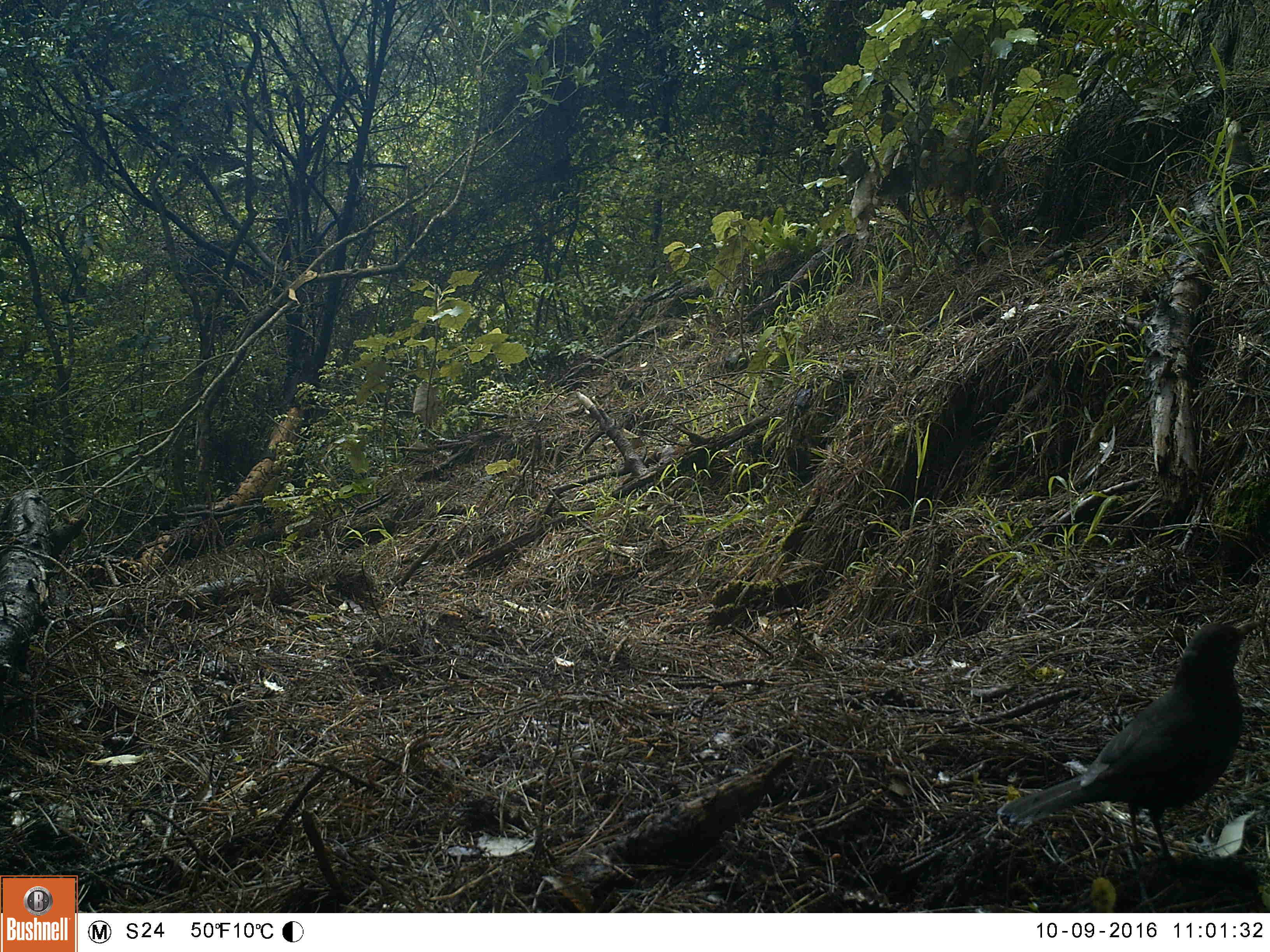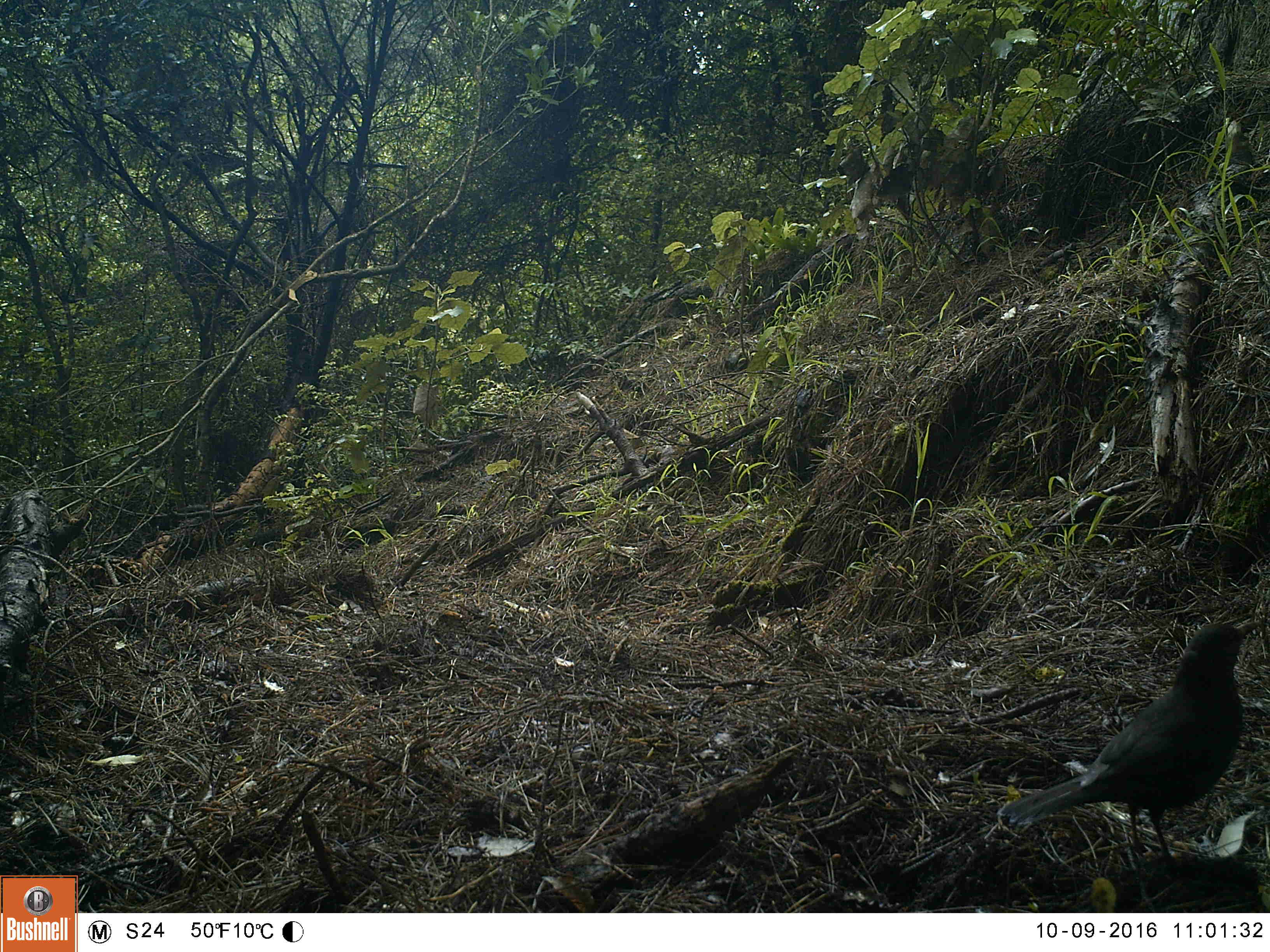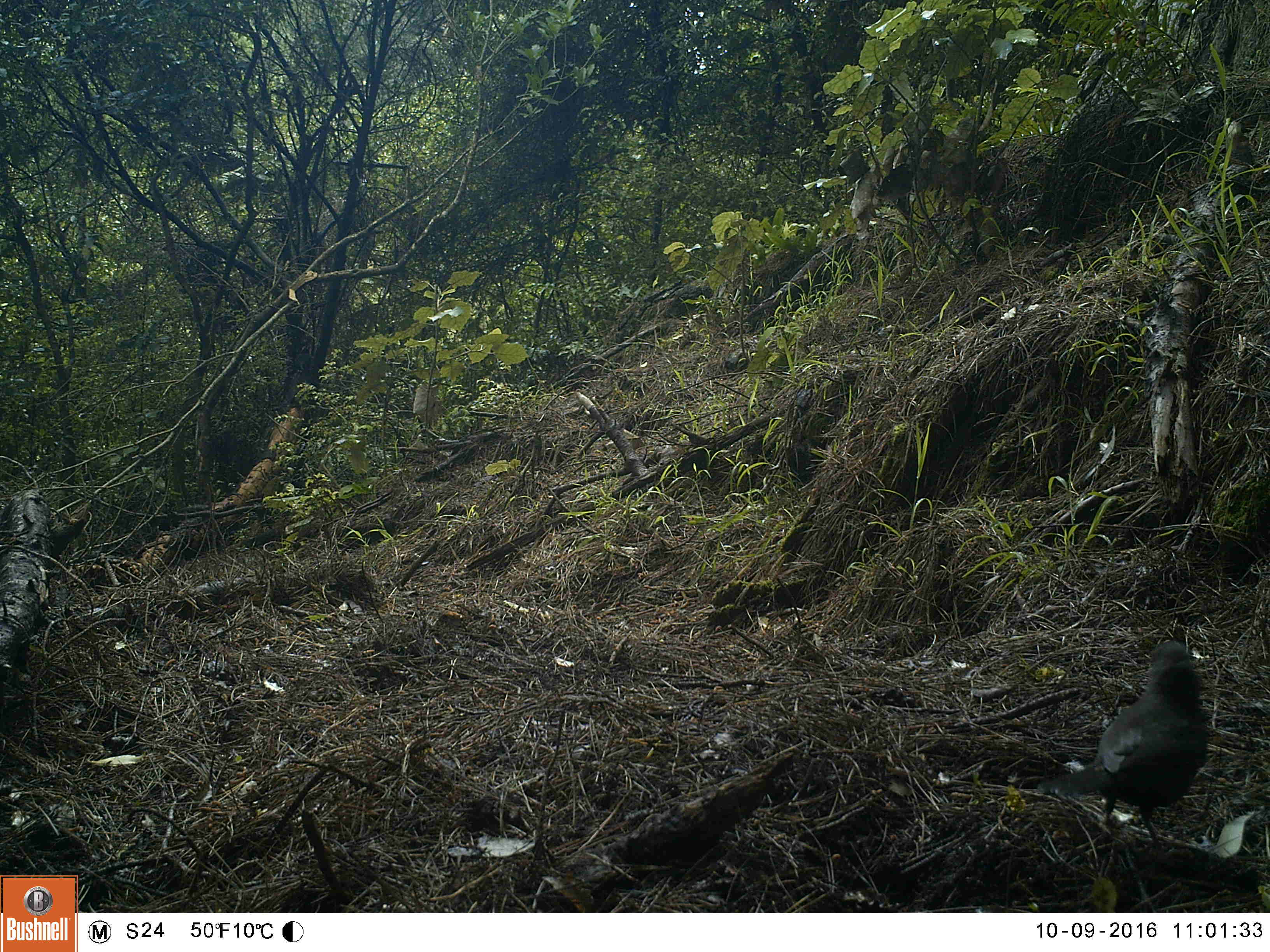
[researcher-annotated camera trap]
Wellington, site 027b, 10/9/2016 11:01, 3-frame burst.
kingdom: Animalia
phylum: Chordata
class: Aves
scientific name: Aves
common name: bird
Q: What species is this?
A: Bird (Aves).